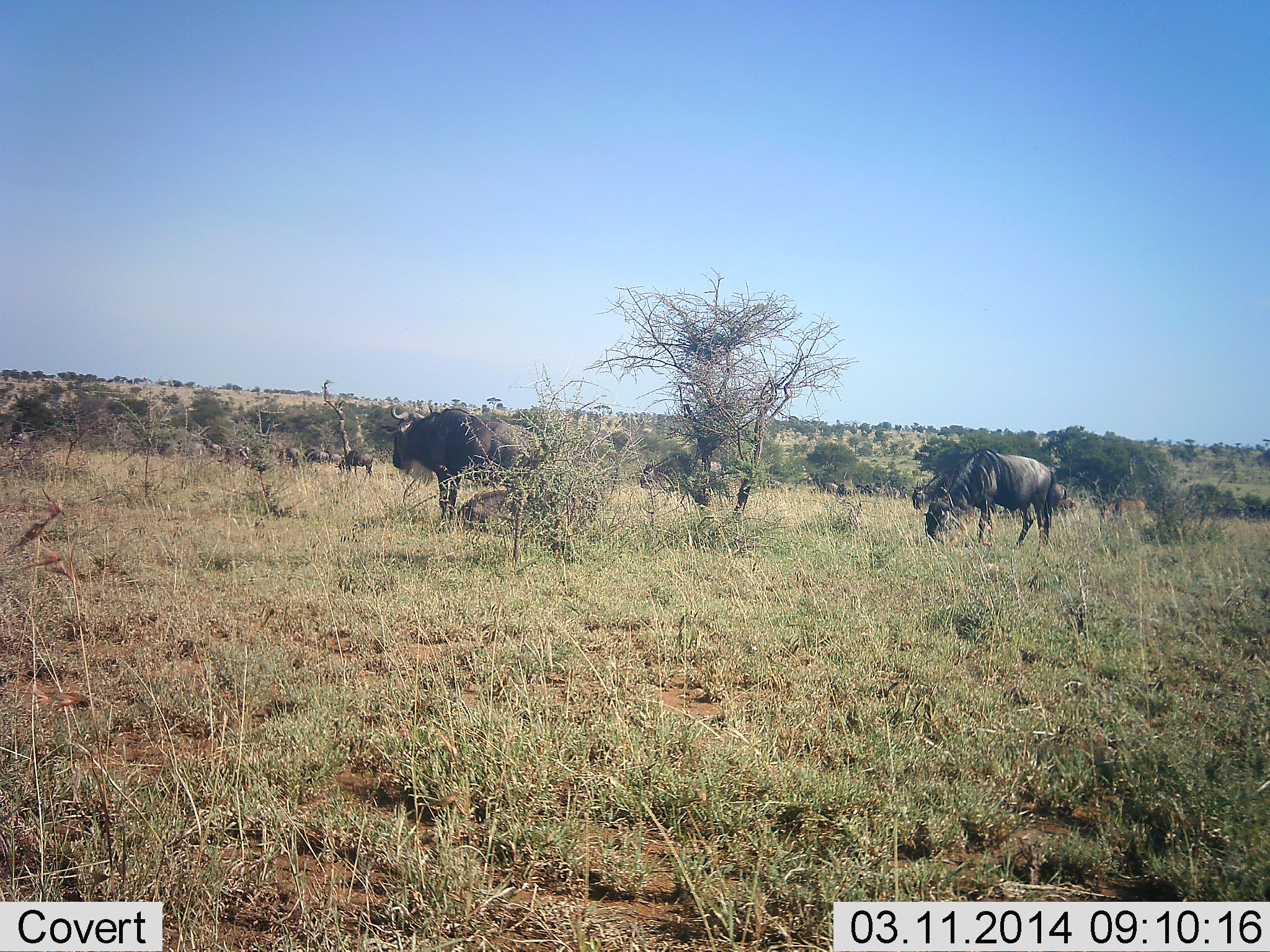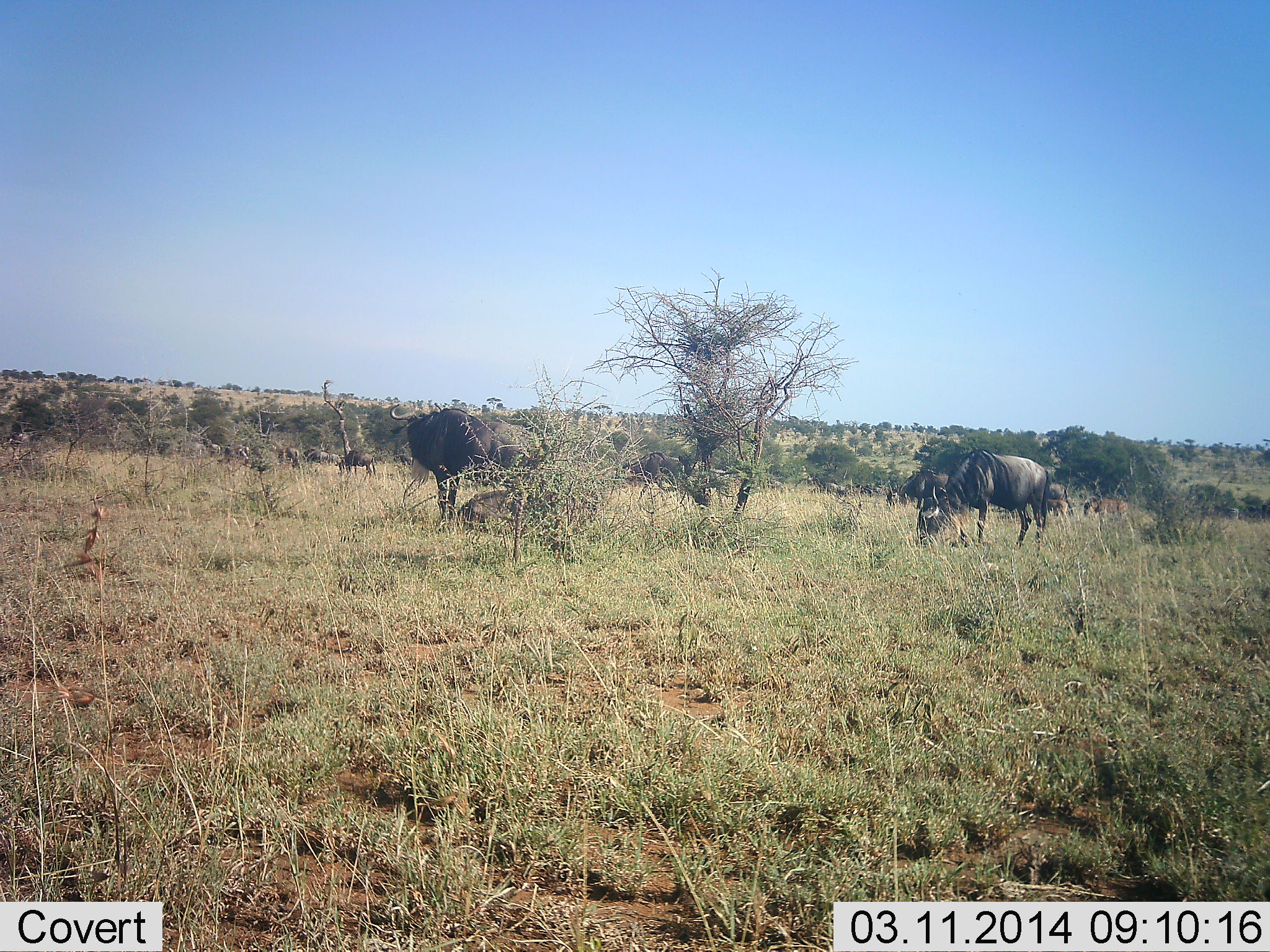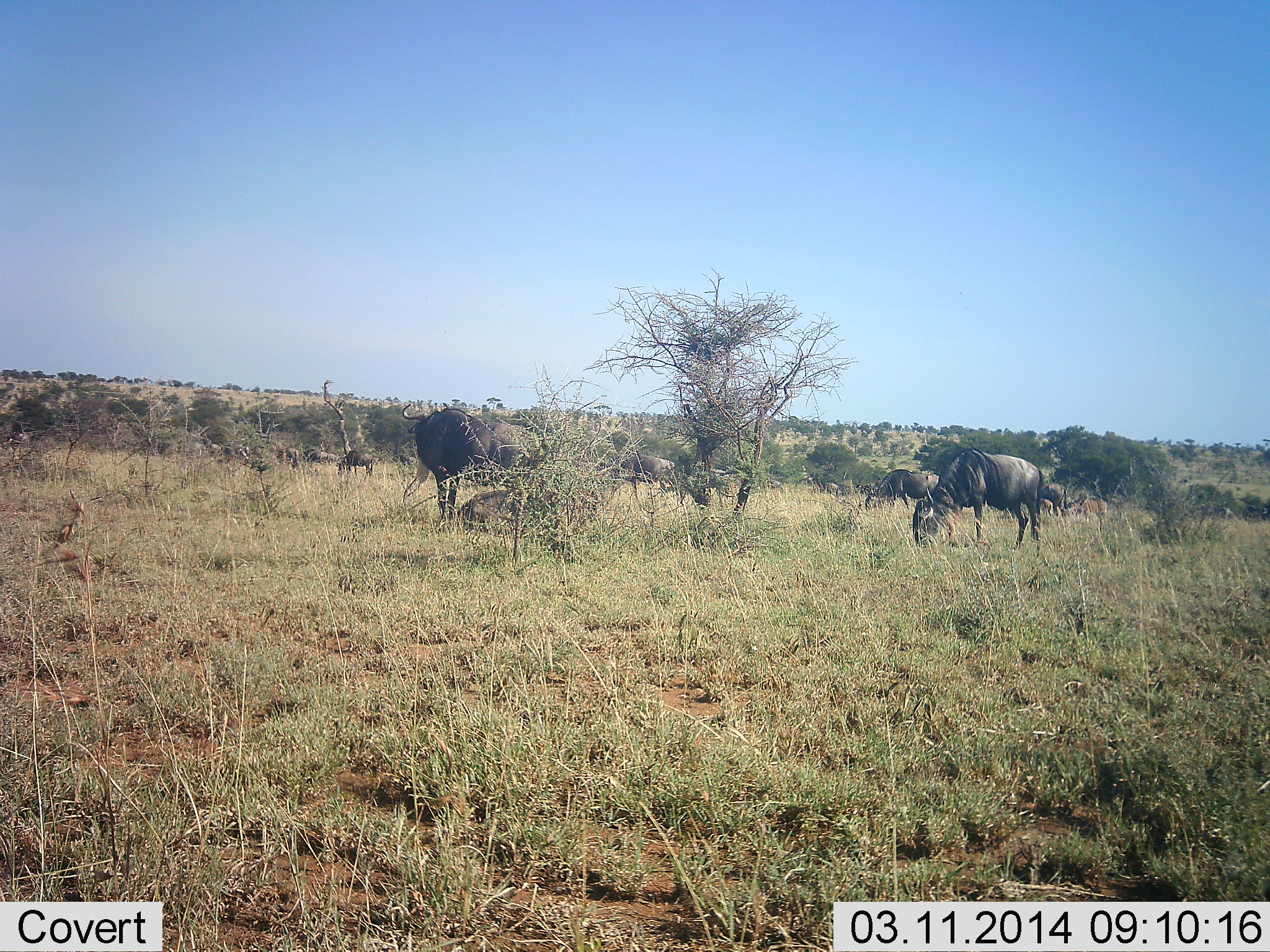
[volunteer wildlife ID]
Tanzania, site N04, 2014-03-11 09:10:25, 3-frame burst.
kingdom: Animalia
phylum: Chordata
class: Mammalia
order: Artiodactyla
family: Bovidae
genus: Connochaetes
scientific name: Connochaetes taurinus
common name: blue wildebeest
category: wildebeest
Wildebeest (blue wildebeest) (Connochaetes taurinus), count 11-50. Behavior (volunteer vote fractions): standing 55%, resting 18%, moving 27%, interacting 0%. Young present (vote fraction): 0%. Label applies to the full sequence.